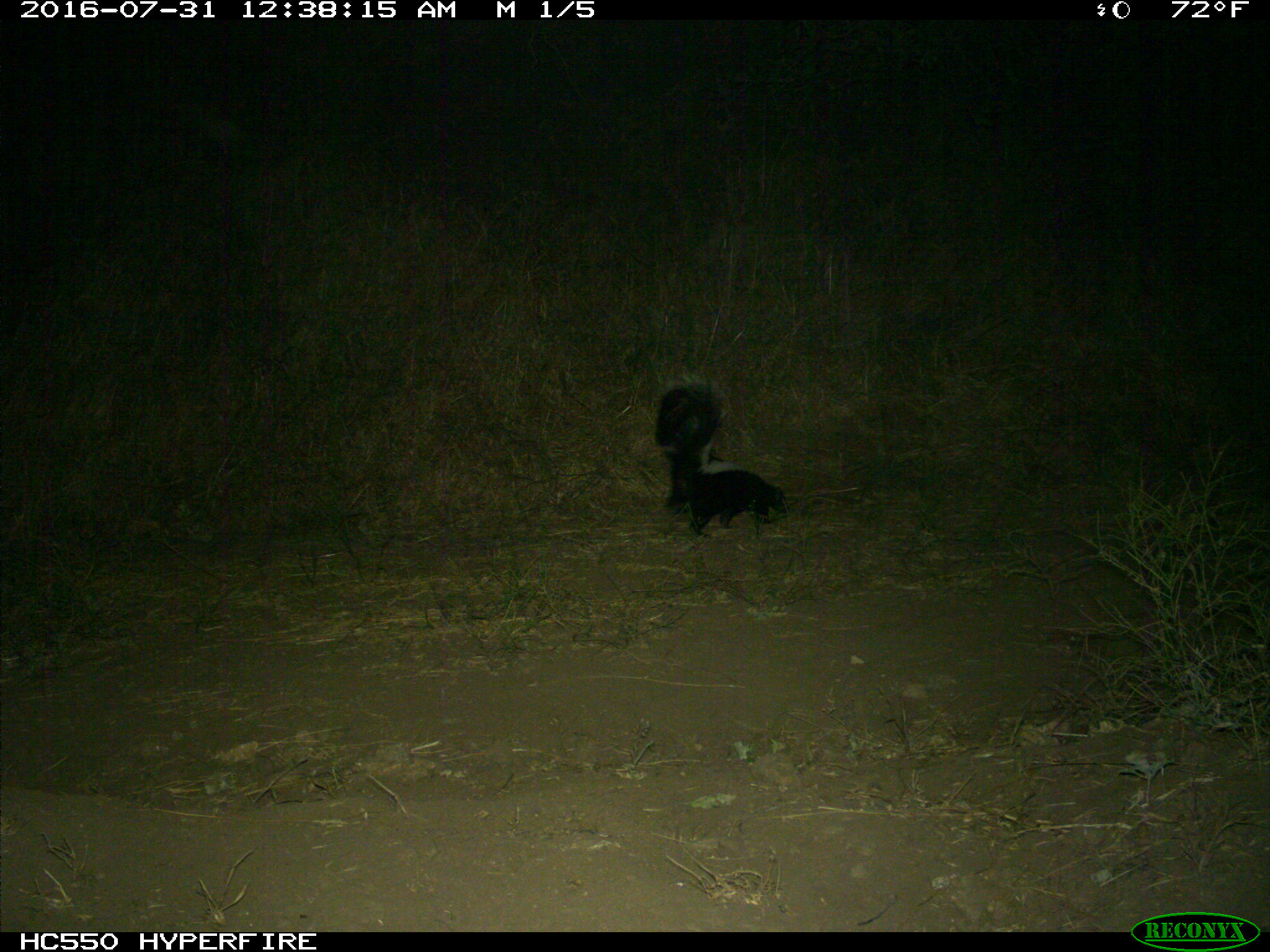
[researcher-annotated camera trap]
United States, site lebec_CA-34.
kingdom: Animalia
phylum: Chordata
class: Mammalia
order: Carnivora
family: Mephitidae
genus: Mephitis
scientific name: Mephitis mephitis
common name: striped skunk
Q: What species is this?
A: Mephitis mephitis (striped skunk).